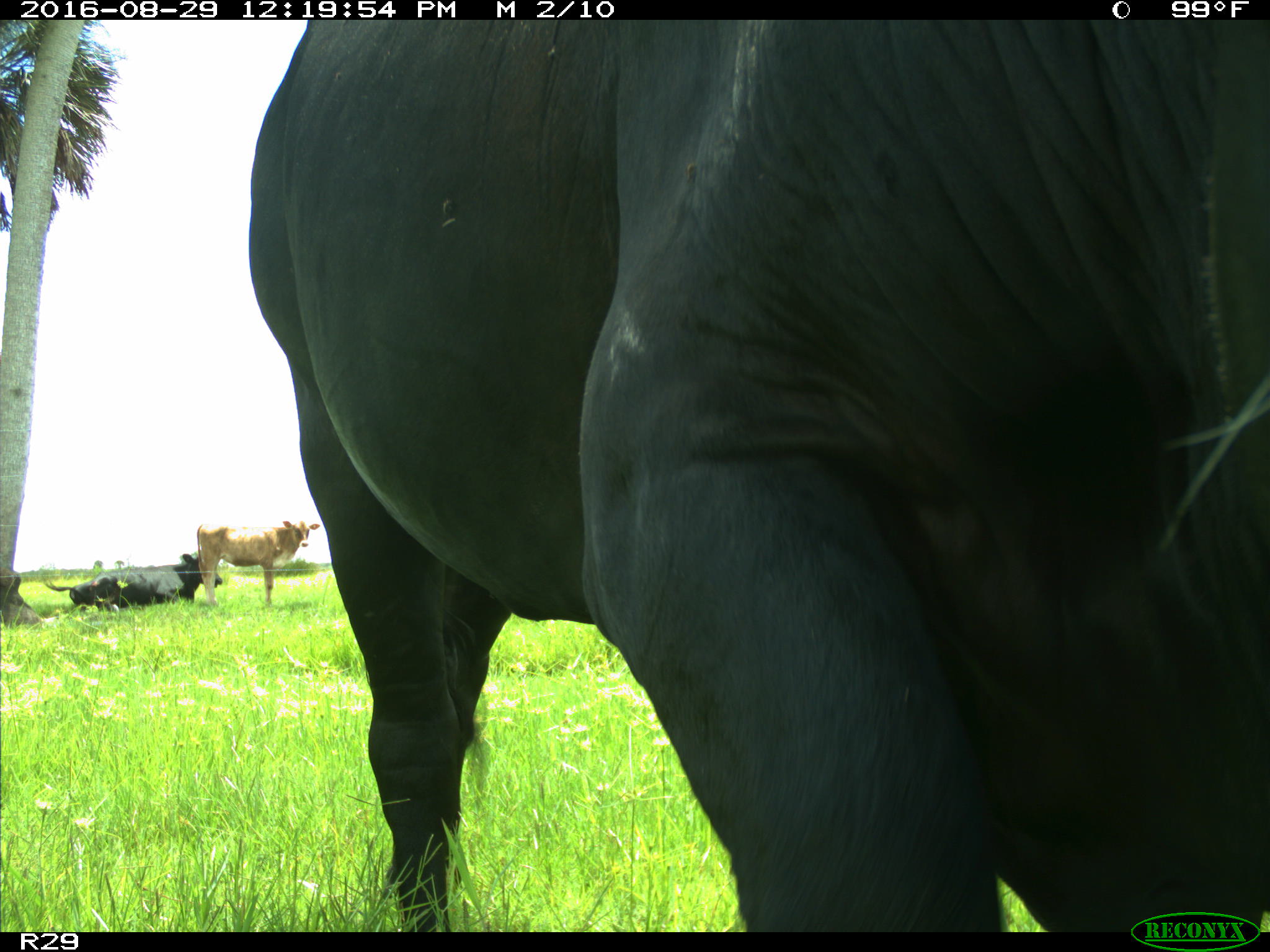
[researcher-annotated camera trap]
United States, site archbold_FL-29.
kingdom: Animalia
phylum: Chordata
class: Mammalia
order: Artiodactyla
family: Bovidae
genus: Bos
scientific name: Bos taurus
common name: domestic cow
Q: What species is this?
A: Bos taurus (domestic cow).